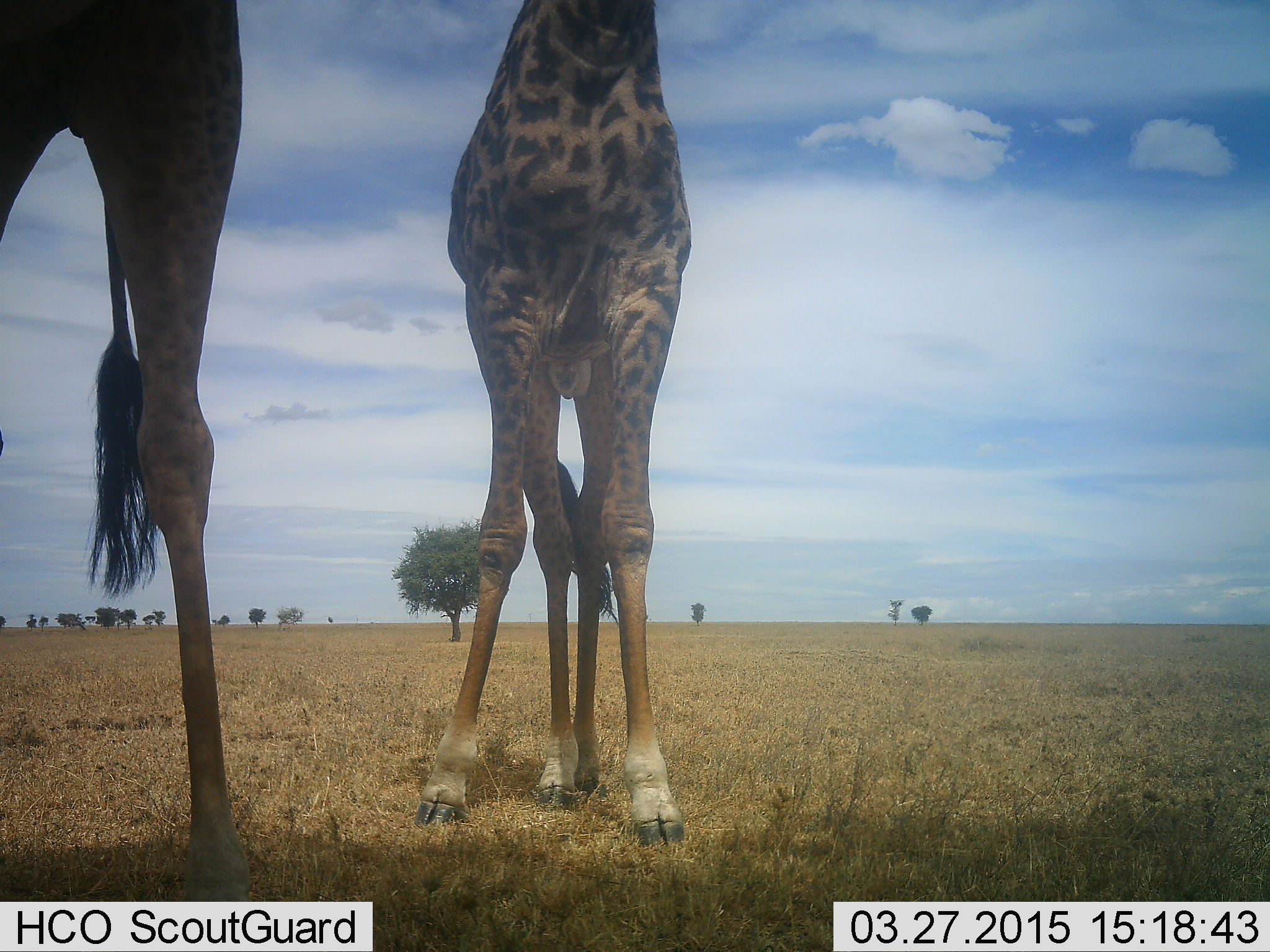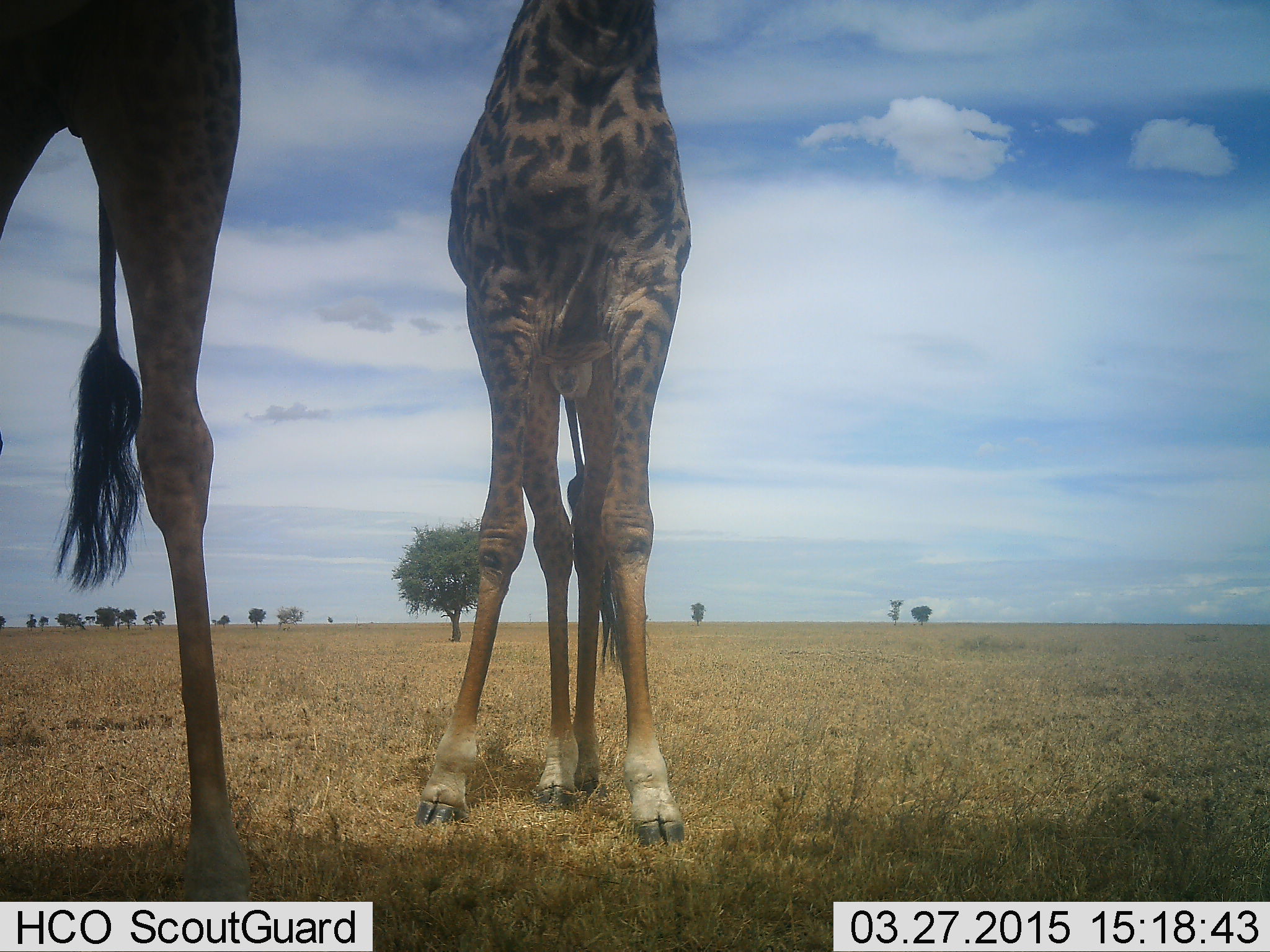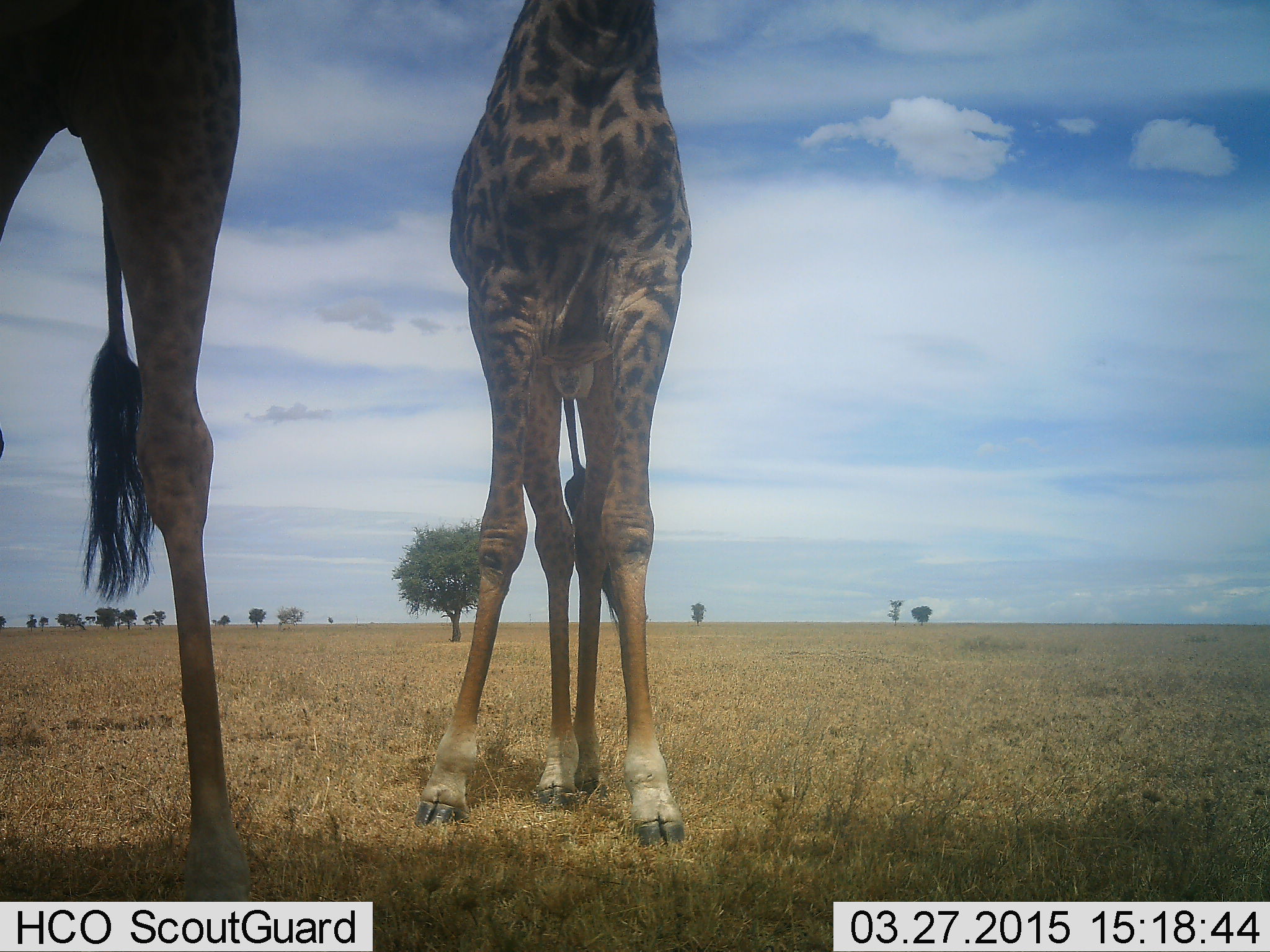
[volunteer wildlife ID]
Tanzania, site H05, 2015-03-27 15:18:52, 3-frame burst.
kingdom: Animalia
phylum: Chordata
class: Mammalia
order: Artiodactyla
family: Giraffidae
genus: Giraffa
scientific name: Giraffa camelopardalis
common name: giraffe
Giraffe (Giraffa camelopardalis), count 2. Behavior (volunteer vote fractions): standing 100%, resting 0%, moving 0%, interacting 0%. Young present (vote fraction): 10%. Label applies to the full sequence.